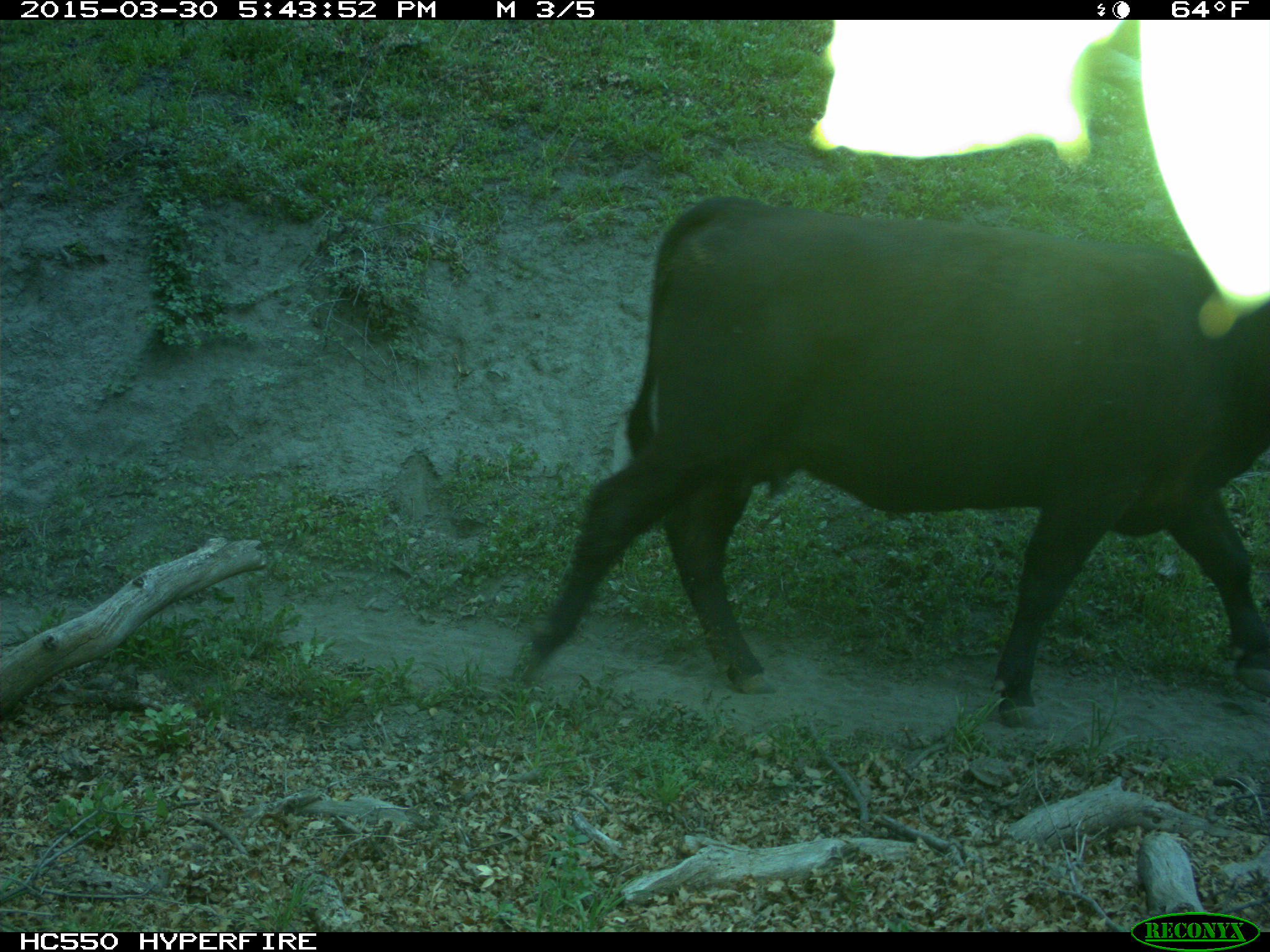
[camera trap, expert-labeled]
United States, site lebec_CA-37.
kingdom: Animalia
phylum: Chordata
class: Mammalia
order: Artiodactyla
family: Bovidae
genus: Bos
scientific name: Bos taurus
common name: domestic cow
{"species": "Bos taurus (domestic cow)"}